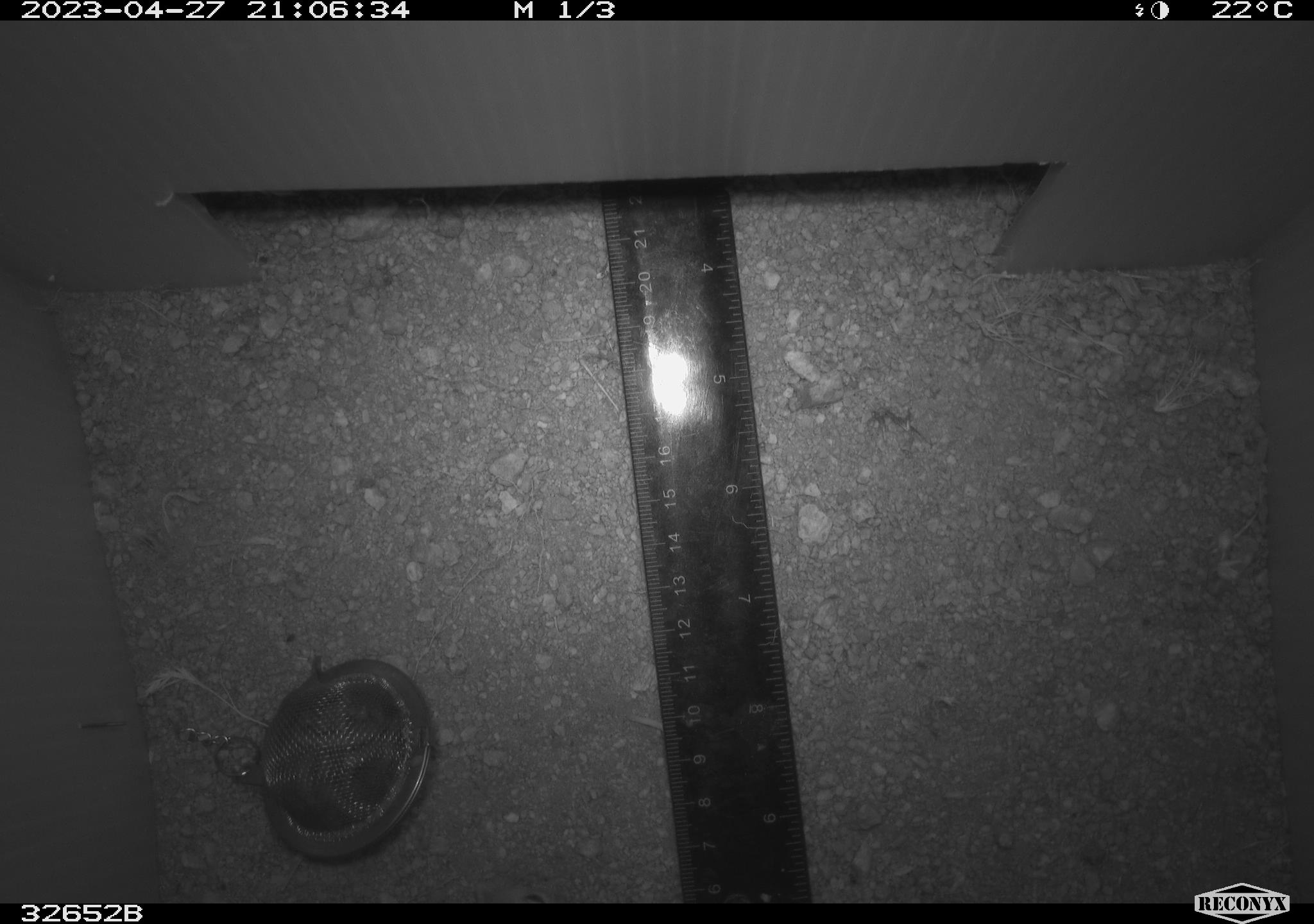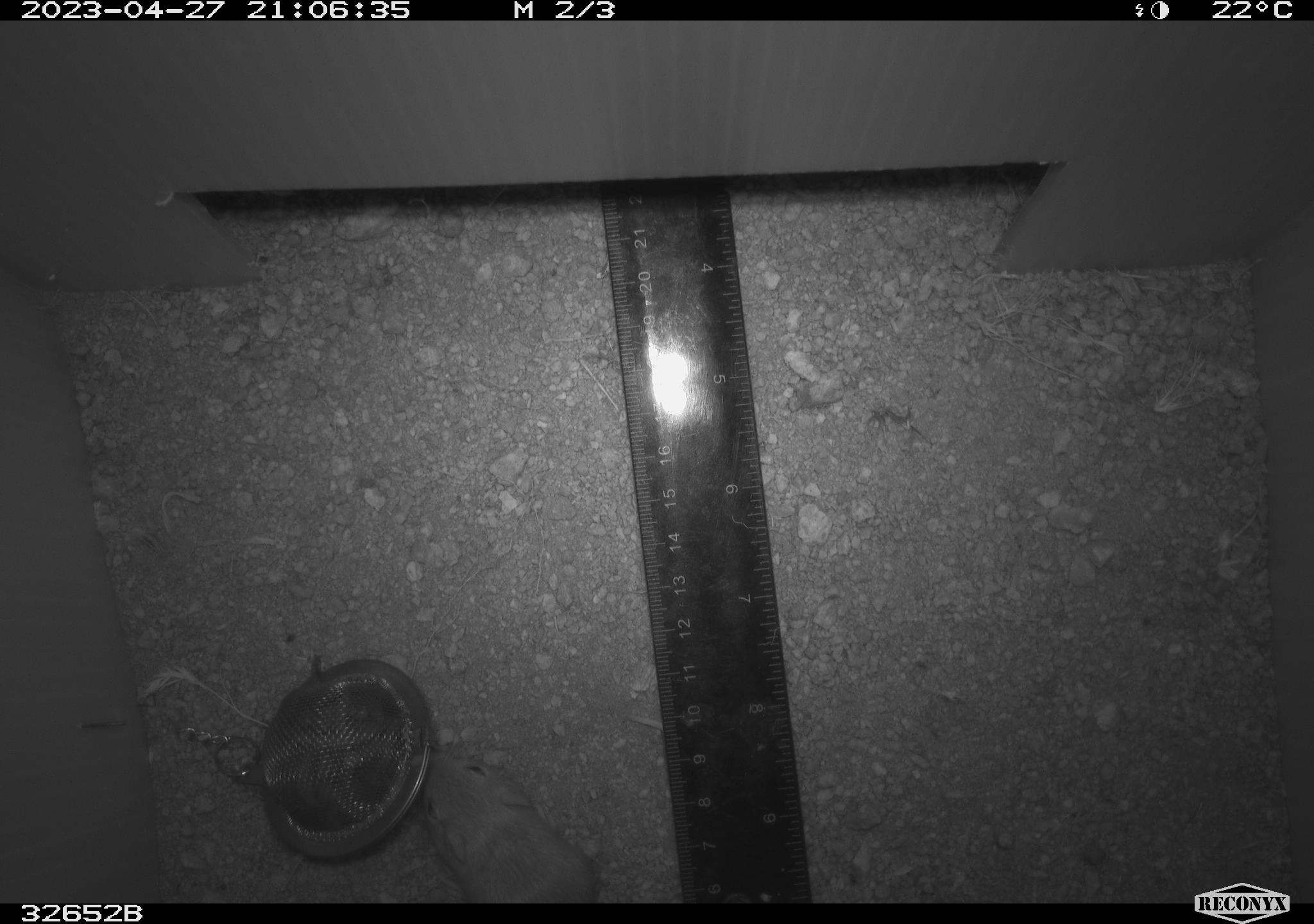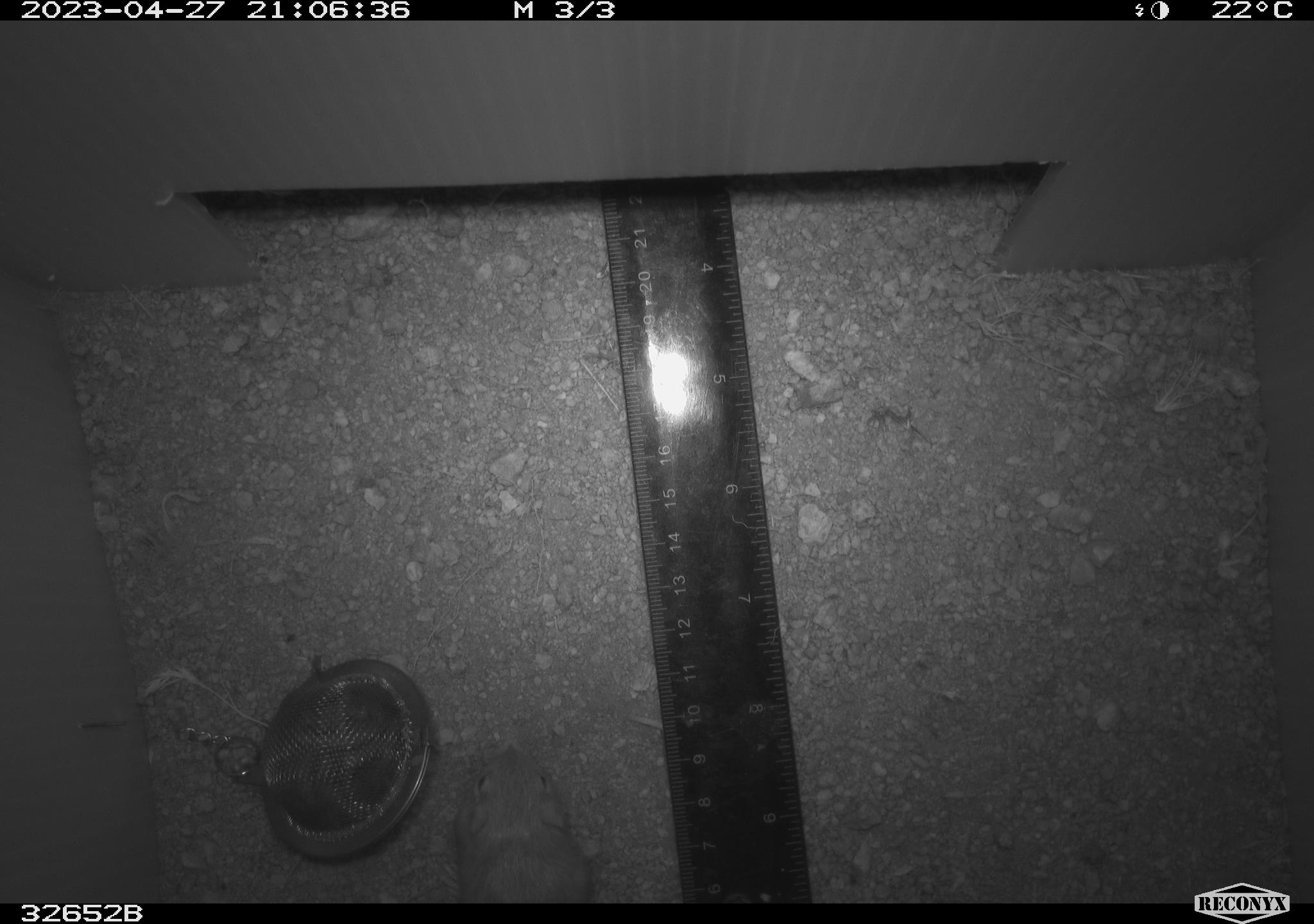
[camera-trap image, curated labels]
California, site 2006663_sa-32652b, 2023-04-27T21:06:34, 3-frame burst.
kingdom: Animalia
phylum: Chordata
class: Mammalia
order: Rodentia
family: Heteromyidae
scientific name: Heteromyidae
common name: kangaroo rats and pocket mice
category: heteromyidae family